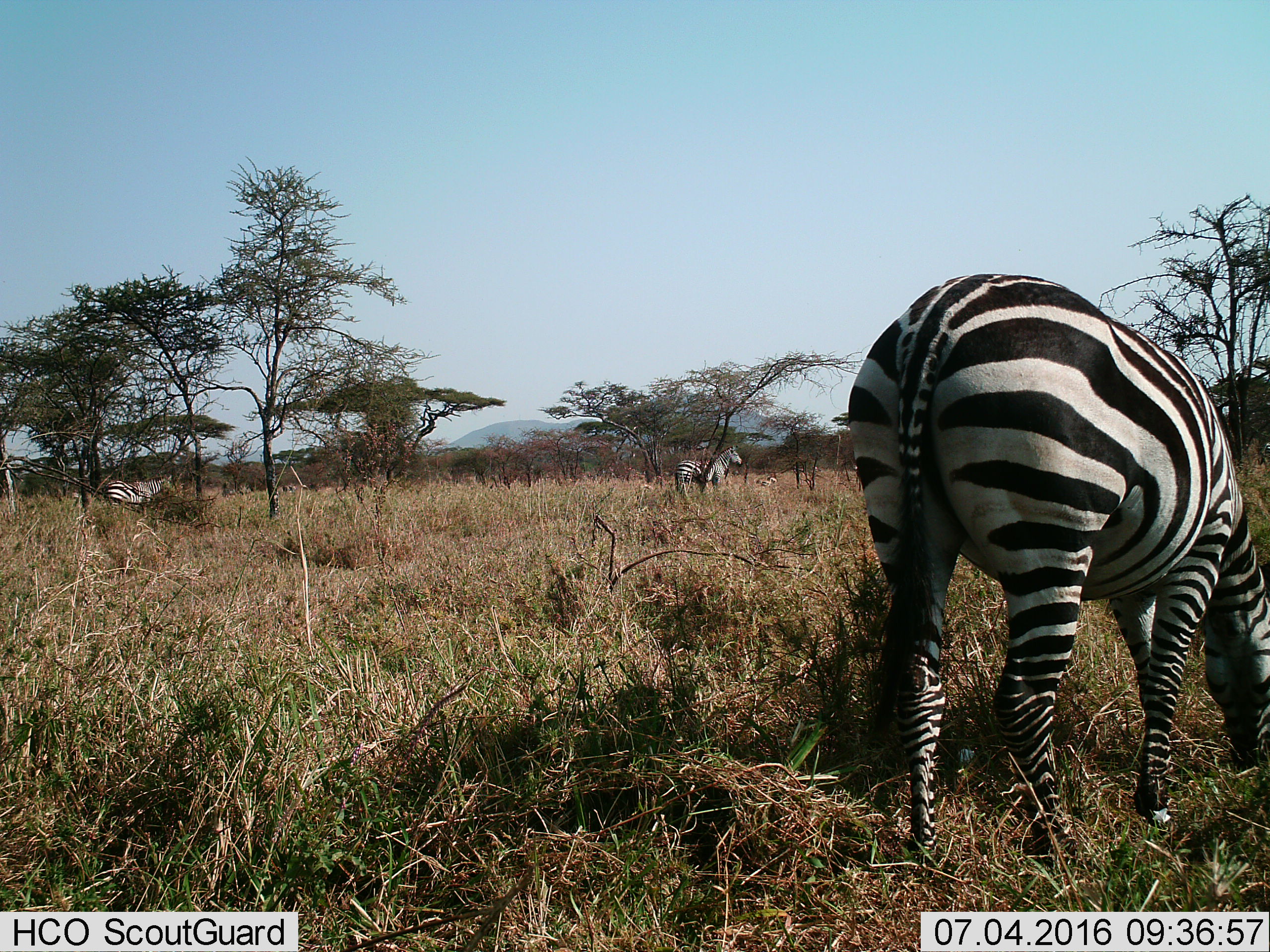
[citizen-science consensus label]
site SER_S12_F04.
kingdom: Animalia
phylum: Chordata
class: Mammalia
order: Perissodactyla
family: Equidae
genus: Equus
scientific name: Equus quagga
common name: plains zebra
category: zebraplains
Zebraplains (plains zebra) (Equus quagga), count 3. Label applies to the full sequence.